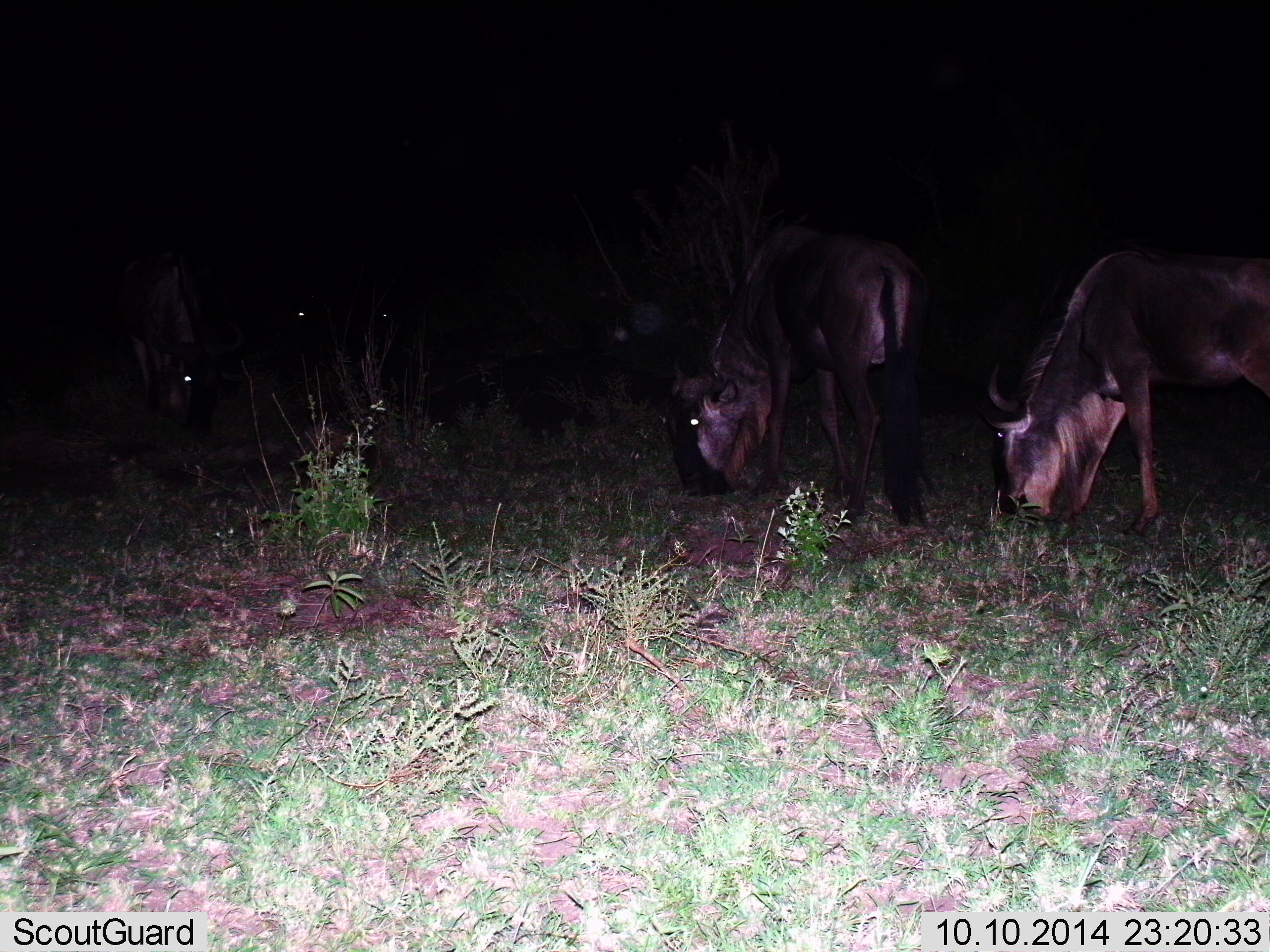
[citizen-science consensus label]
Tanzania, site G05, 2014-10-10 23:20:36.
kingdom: Animalia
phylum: Chordata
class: Mammalia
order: Artiodactyla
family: Bovidae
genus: Connochaetes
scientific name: Connochaetes taurinus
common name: blue wildebeest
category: wildebeest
Wildebeest (blue wildebeest) (Connochaetes taurinus), count 5. Behavior (volunteer vote fractions): standing 30%, resting 0%, moving 10%, interacting 0%. Young present (vote fraction): 0%. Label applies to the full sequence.